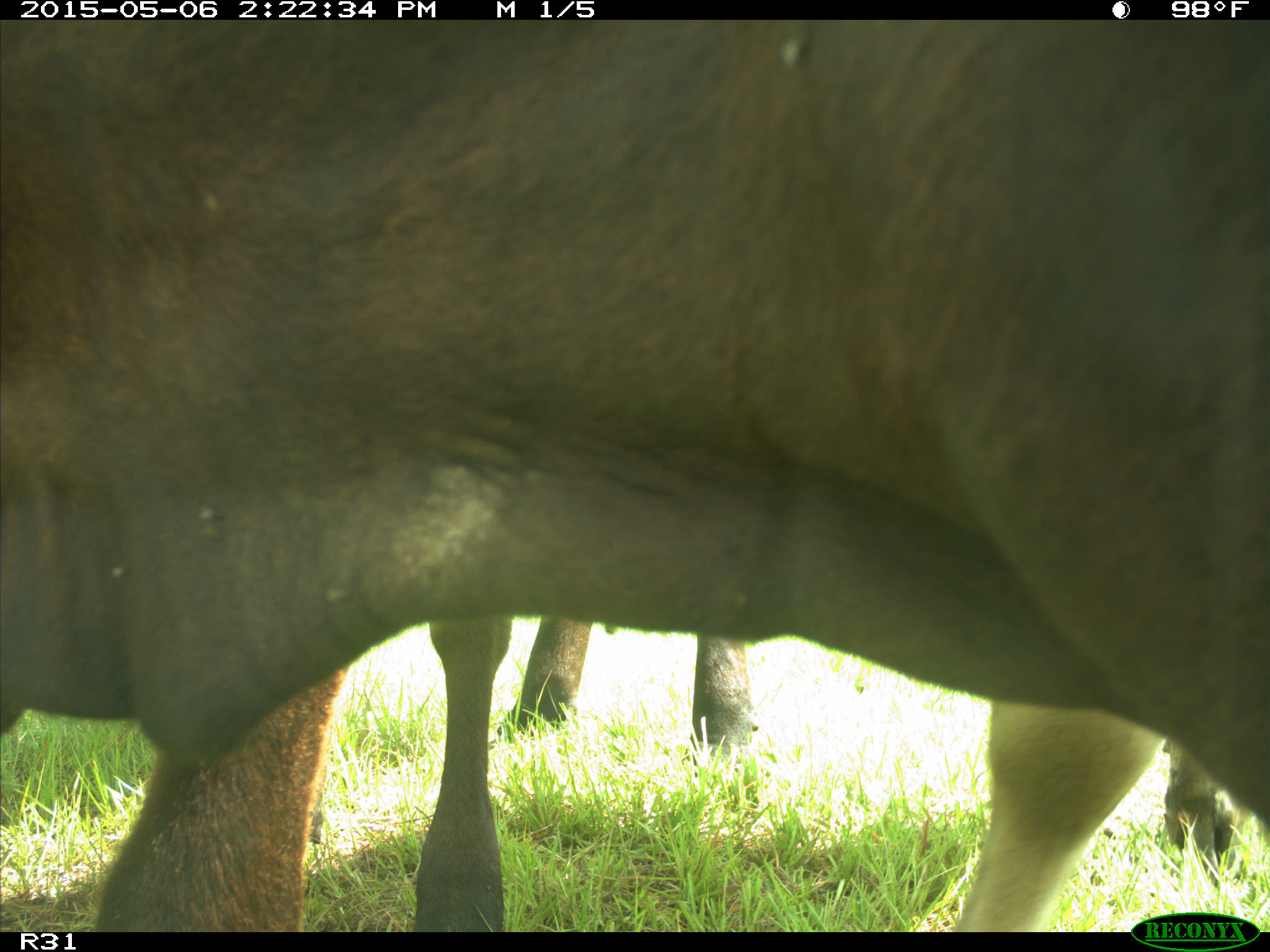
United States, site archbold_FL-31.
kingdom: Animalia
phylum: Chordata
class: Mammalia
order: Artiodactyla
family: Bovidae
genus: Bos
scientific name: Bos taurus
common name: domestic cow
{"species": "Bos taurus (domestic cow)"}